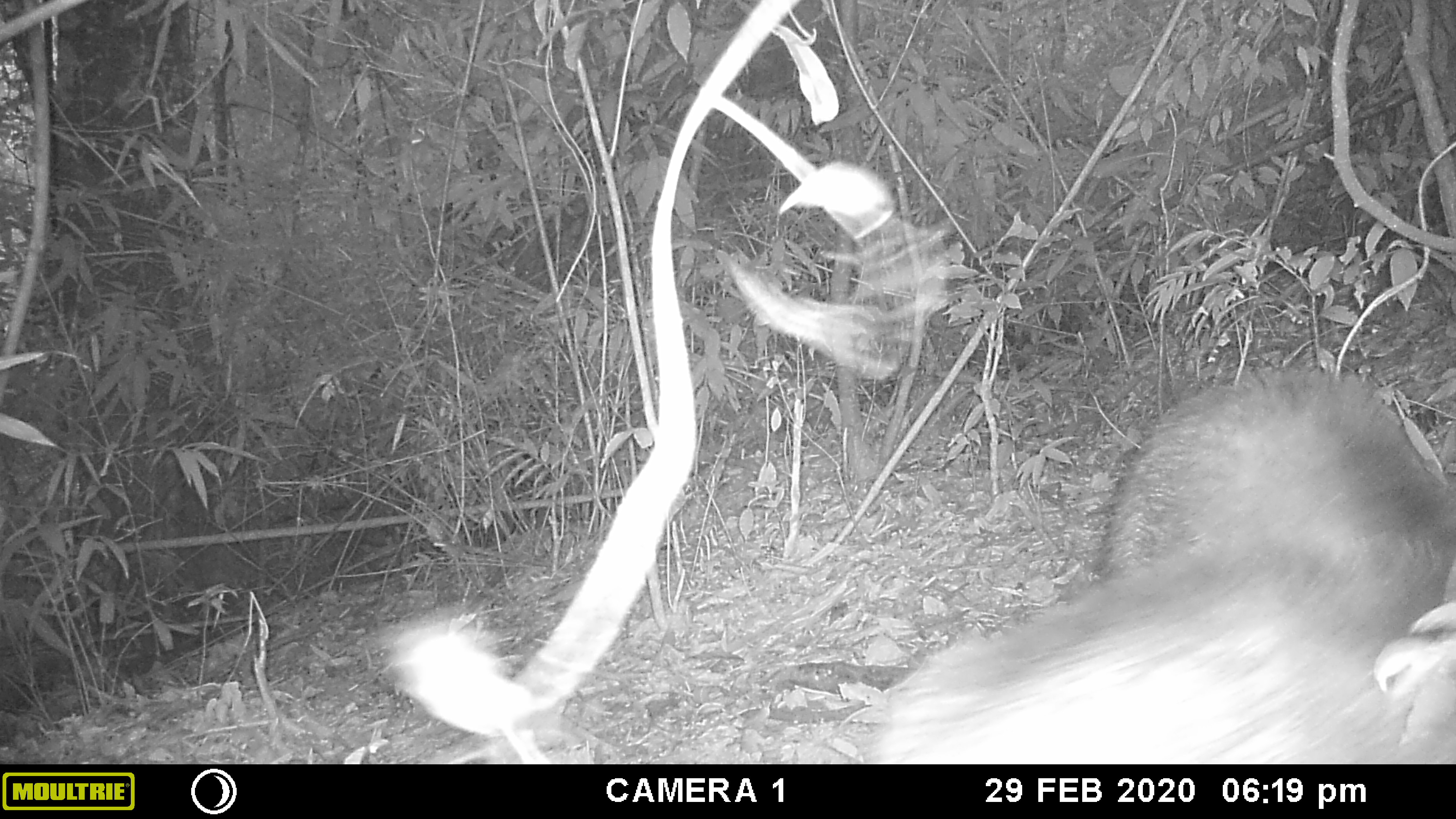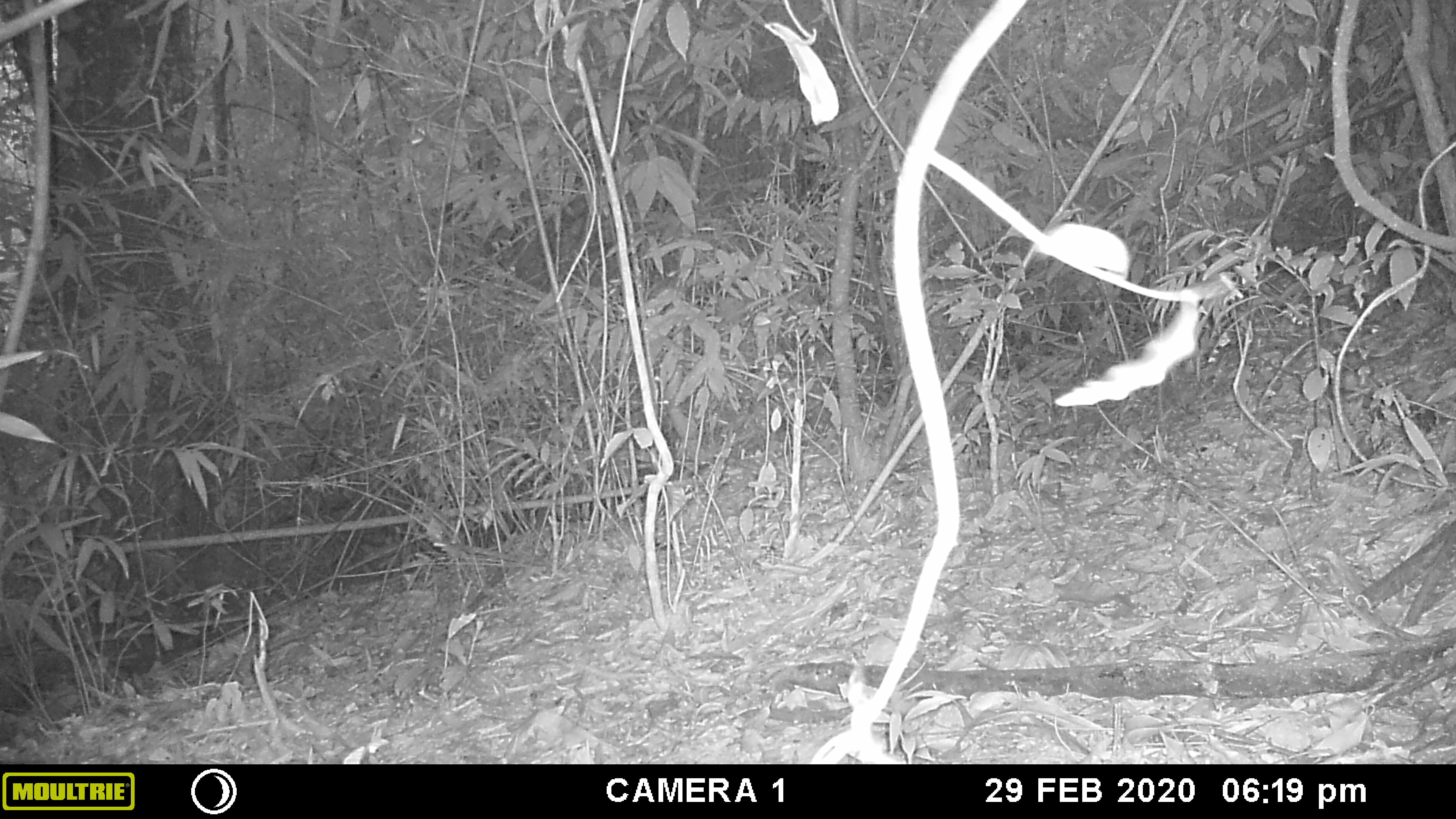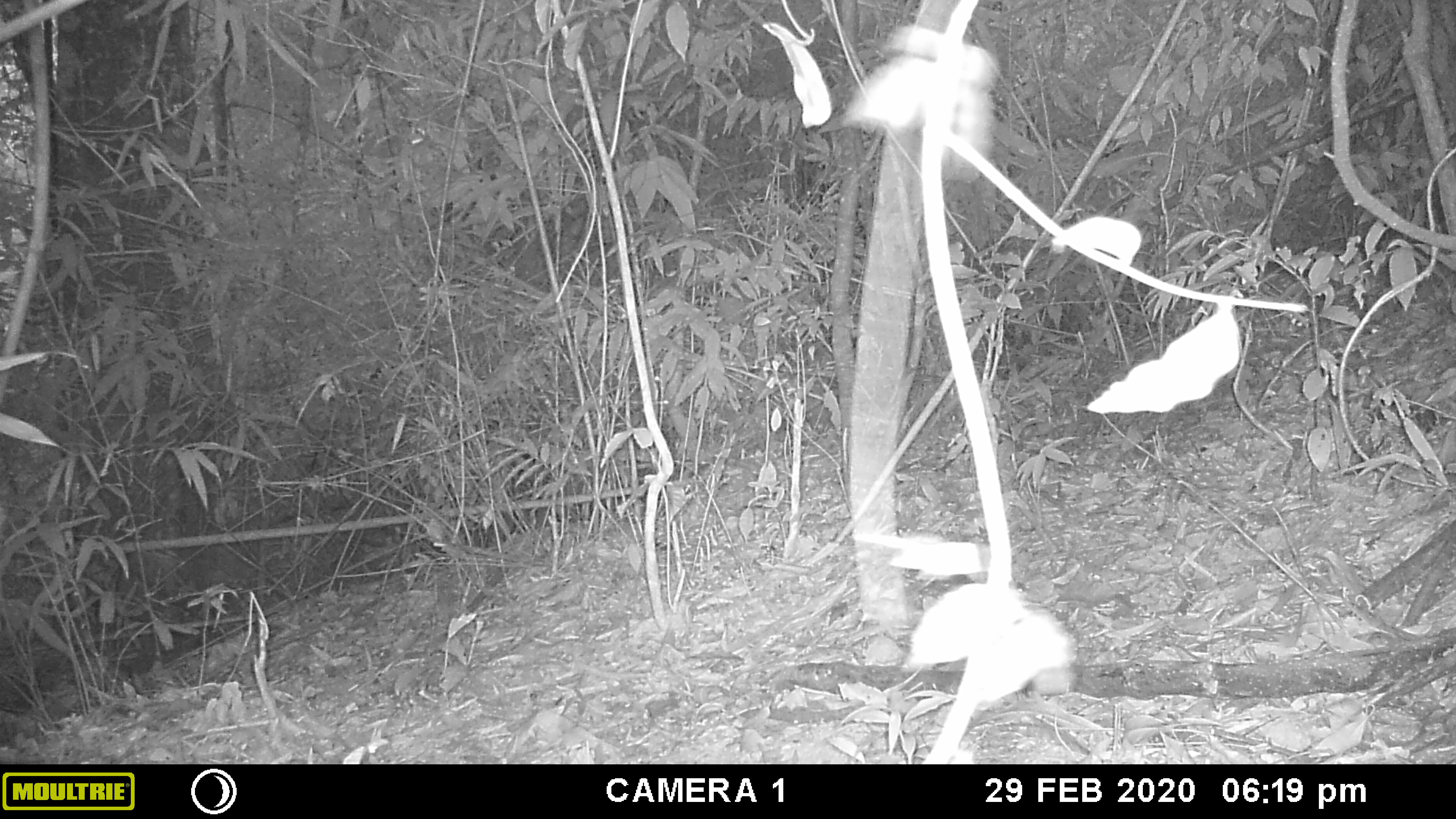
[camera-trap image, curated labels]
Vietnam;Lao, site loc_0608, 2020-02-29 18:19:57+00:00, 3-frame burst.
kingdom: Animalia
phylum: Chordata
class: Mammalia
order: Artiodactyla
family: Suidae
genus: Sus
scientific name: Sus scrofa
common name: eurasian wild pig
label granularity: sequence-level